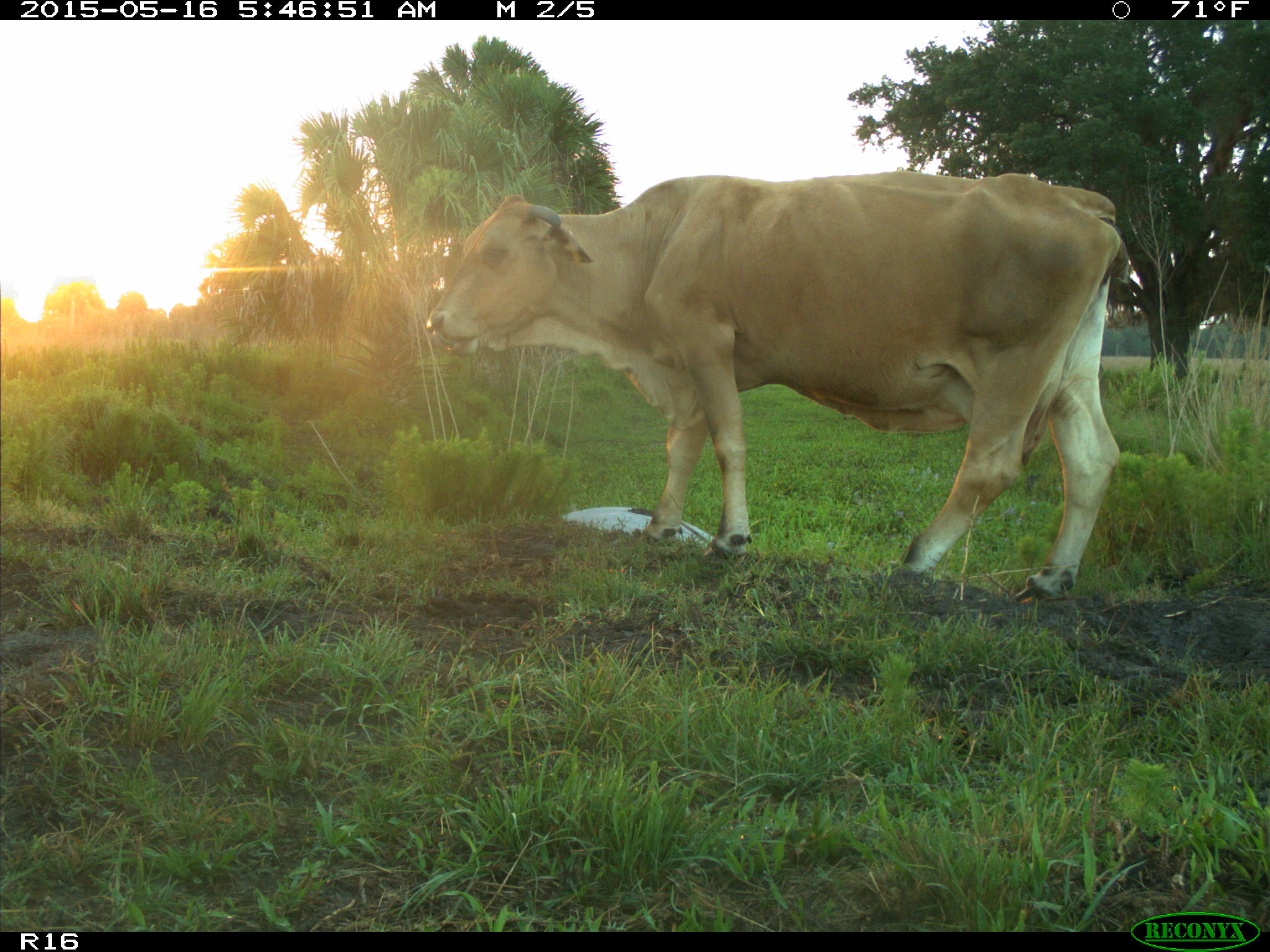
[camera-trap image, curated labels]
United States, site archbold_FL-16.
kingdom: Animalia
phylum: Chordata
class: Mammalia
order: Artiodactyla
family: Bovidae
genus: Bos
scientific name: Bos taurus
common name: domestic cow